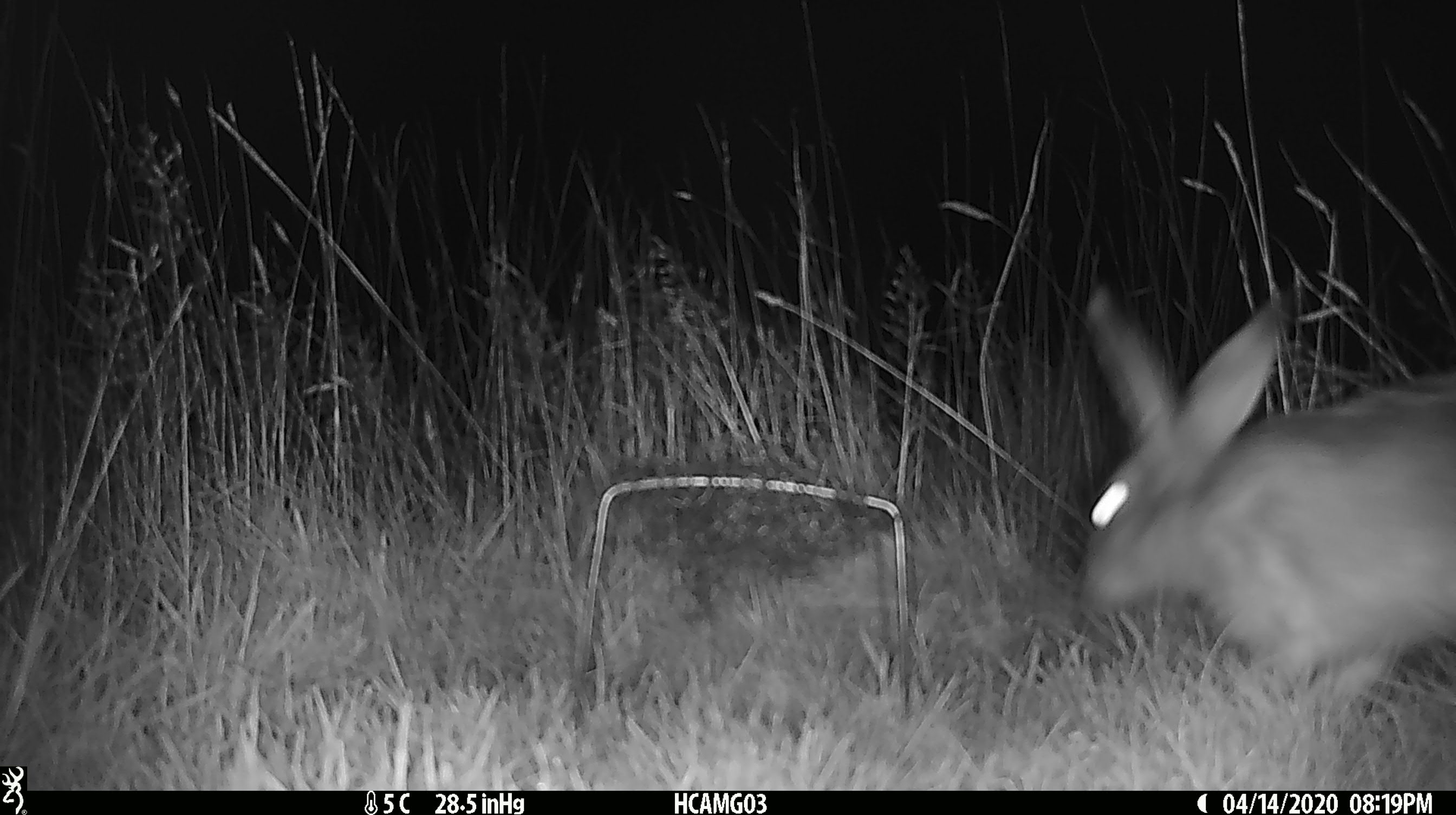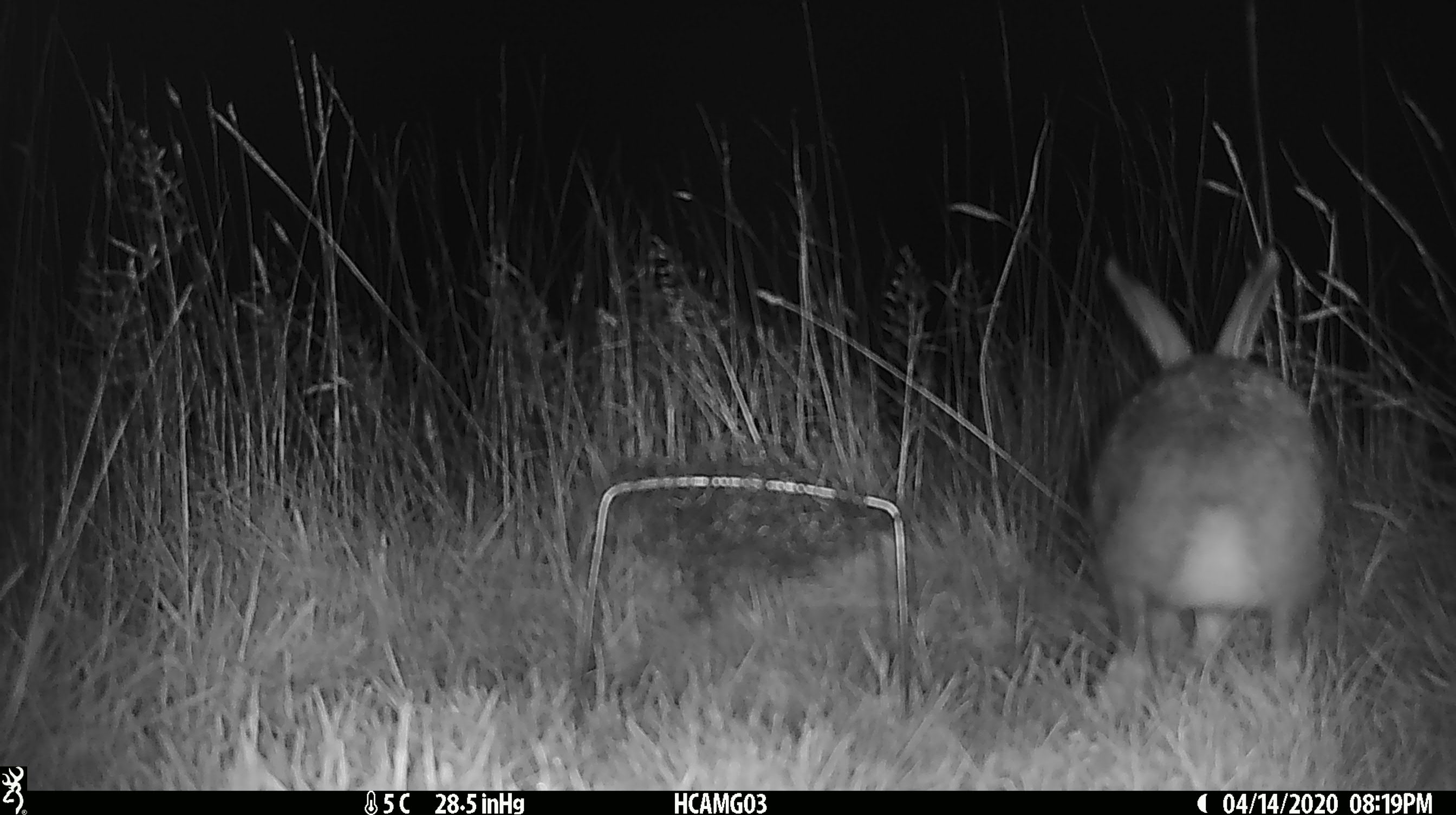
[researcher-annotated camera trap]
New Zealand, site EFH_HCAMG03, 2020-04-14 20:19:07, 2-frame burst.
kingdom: Animalia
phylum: Chordata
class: Mammalia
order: Lagomorpha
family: Leporidae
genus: Lepus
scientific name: Lepus europaeus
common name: brown hare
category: hare